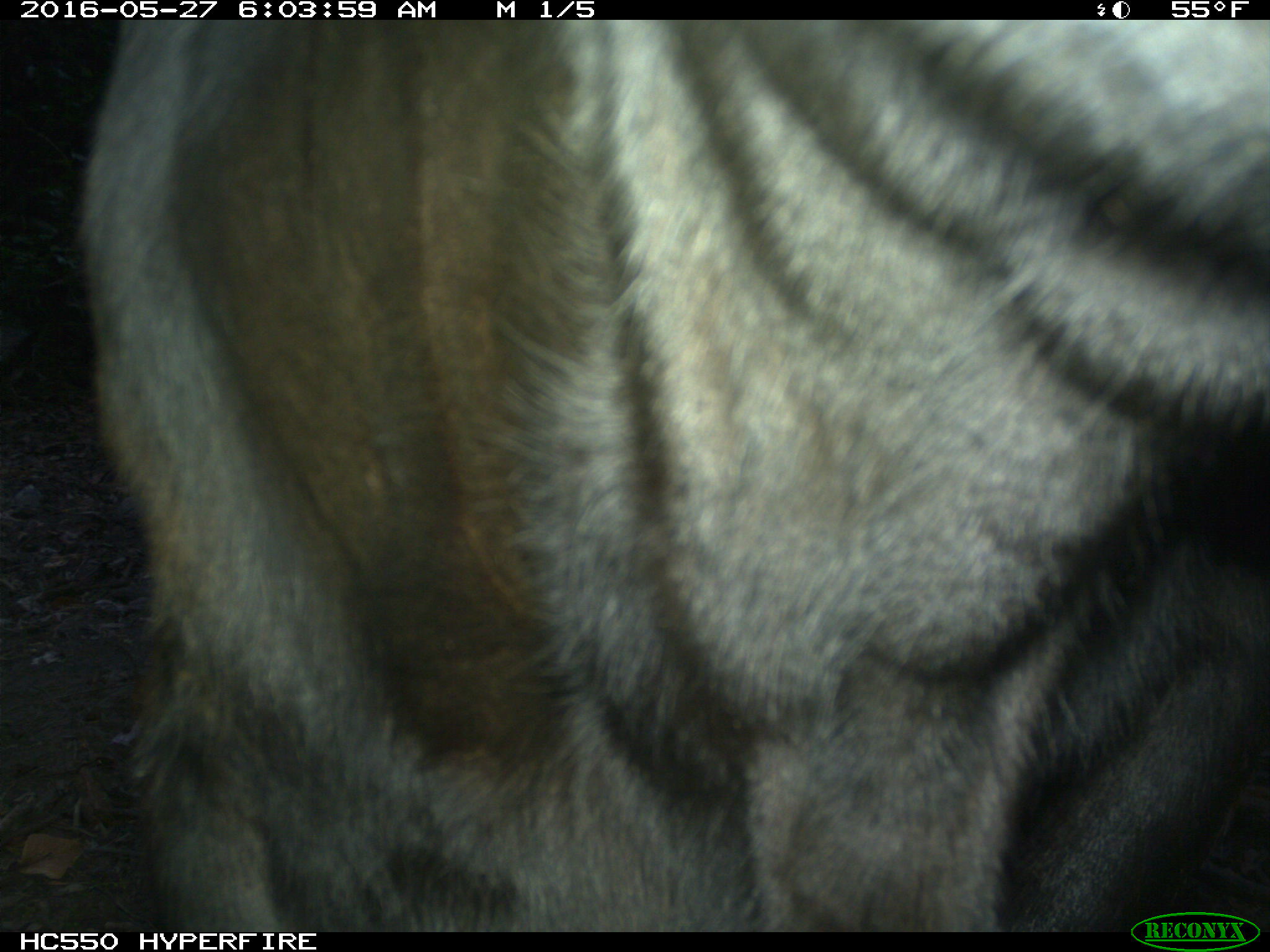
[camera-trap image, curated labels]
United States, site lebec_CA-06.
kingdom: Animalia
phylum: Chordata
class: Mammalia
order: Artiodactyla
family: Bovidae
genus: Bos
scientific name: Bos taurus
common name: domestic cow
Bos taurus (domestic cow).